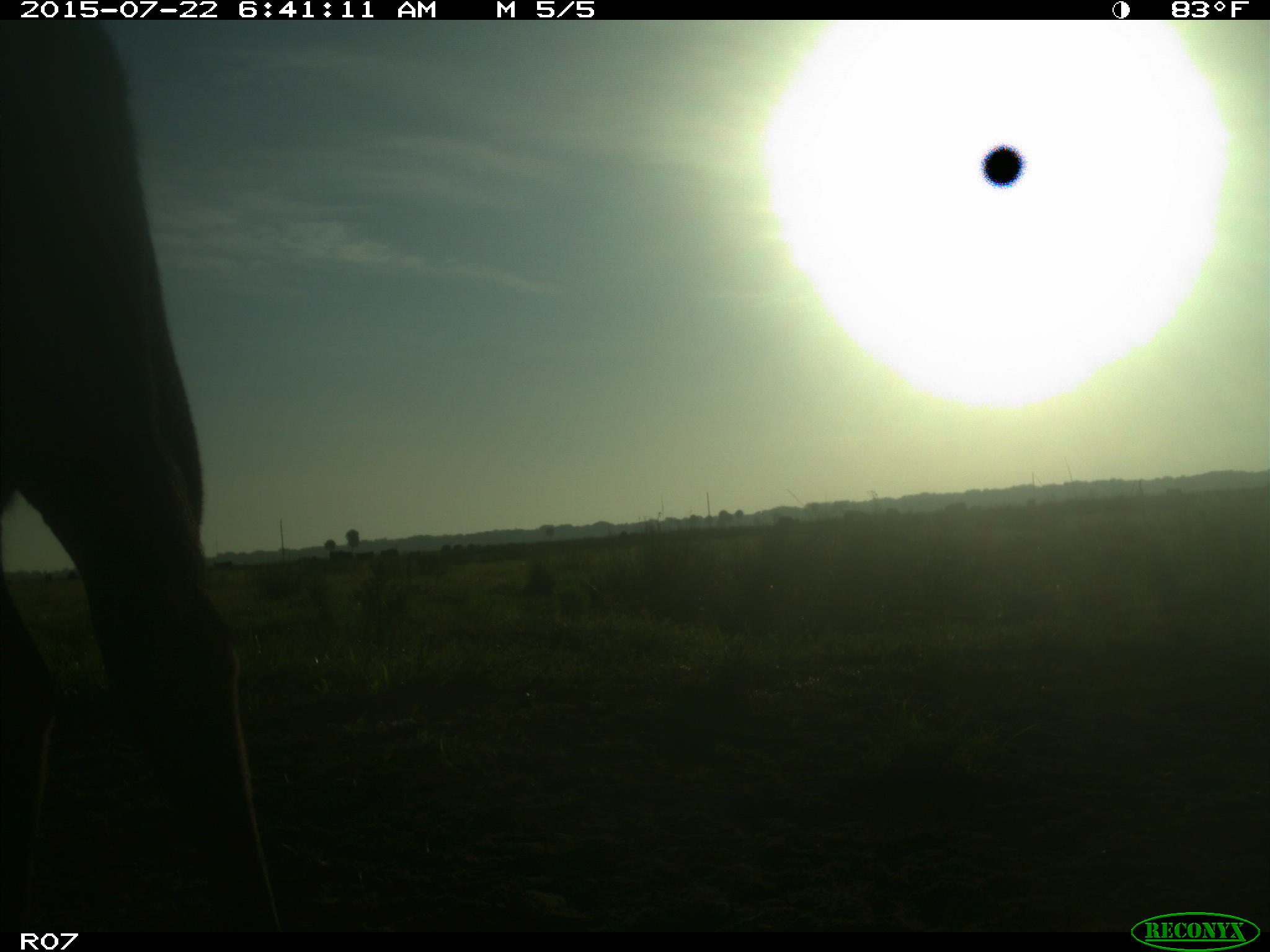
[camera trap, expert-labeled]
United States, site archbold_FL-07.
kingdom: Animalia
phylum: Chordata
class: Mammalia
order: Artiodactyla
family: Bovidae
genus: Bos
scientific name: Bos taurus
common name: domestic cow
Bos taurus (domestic cow).